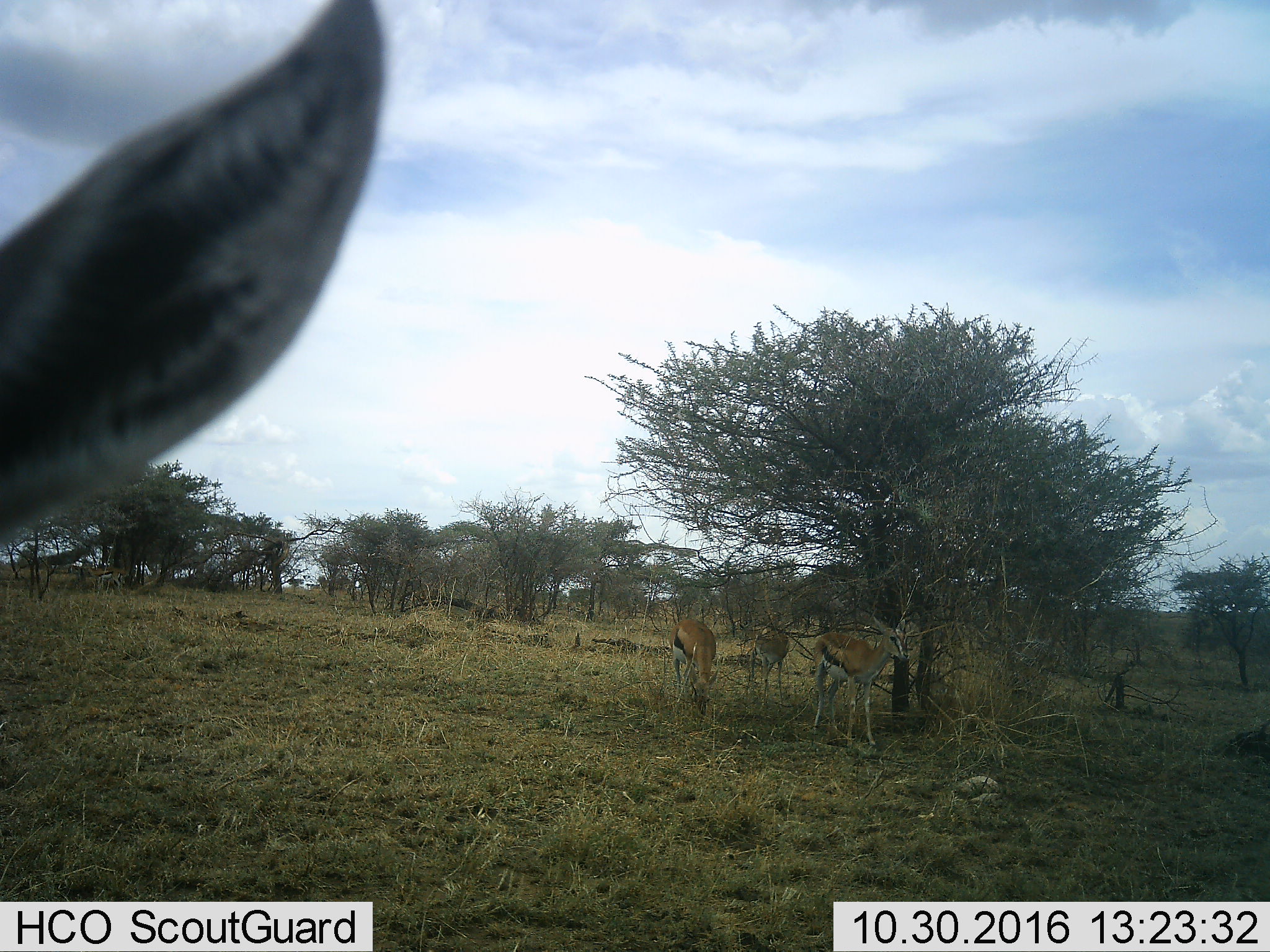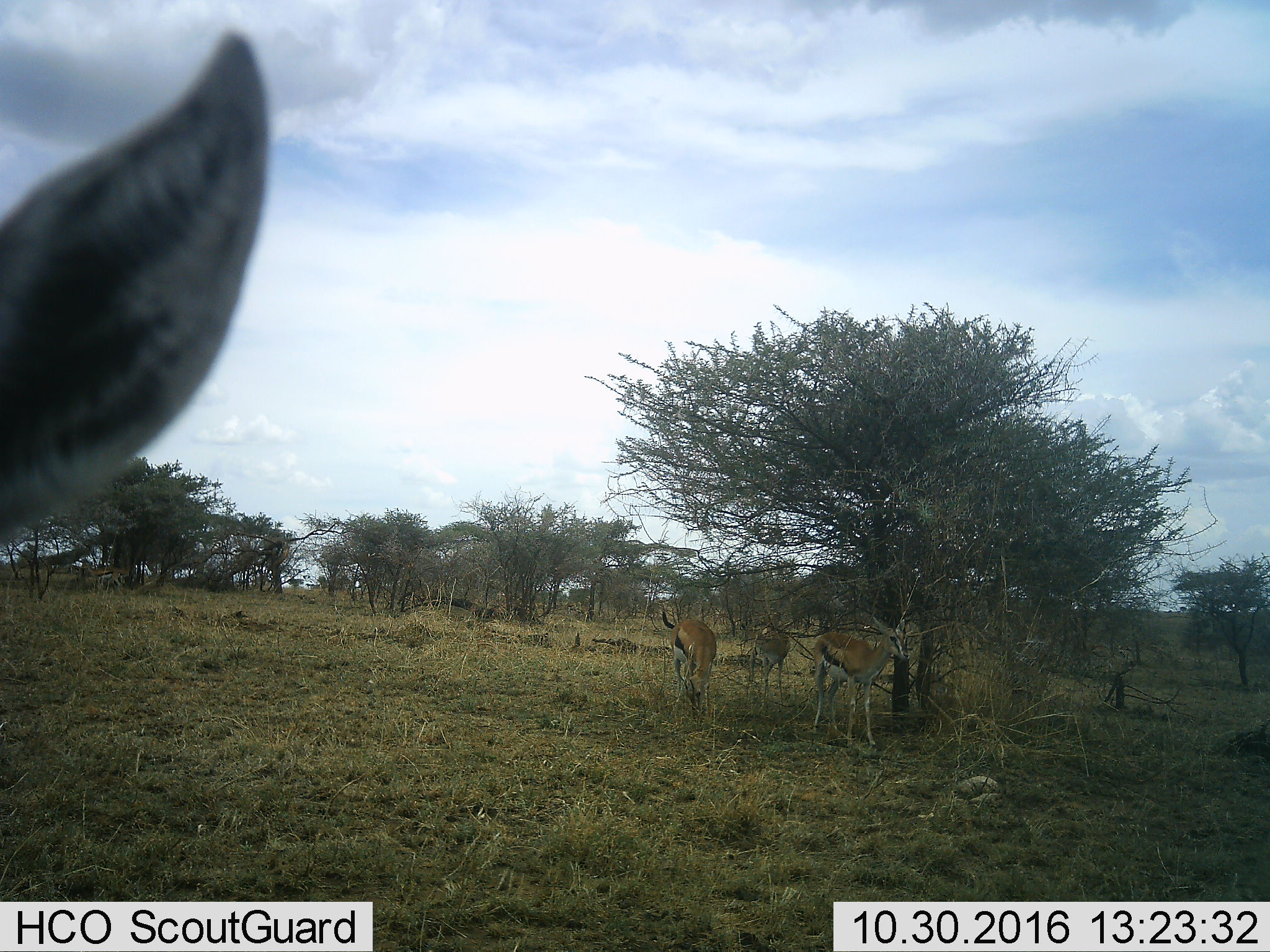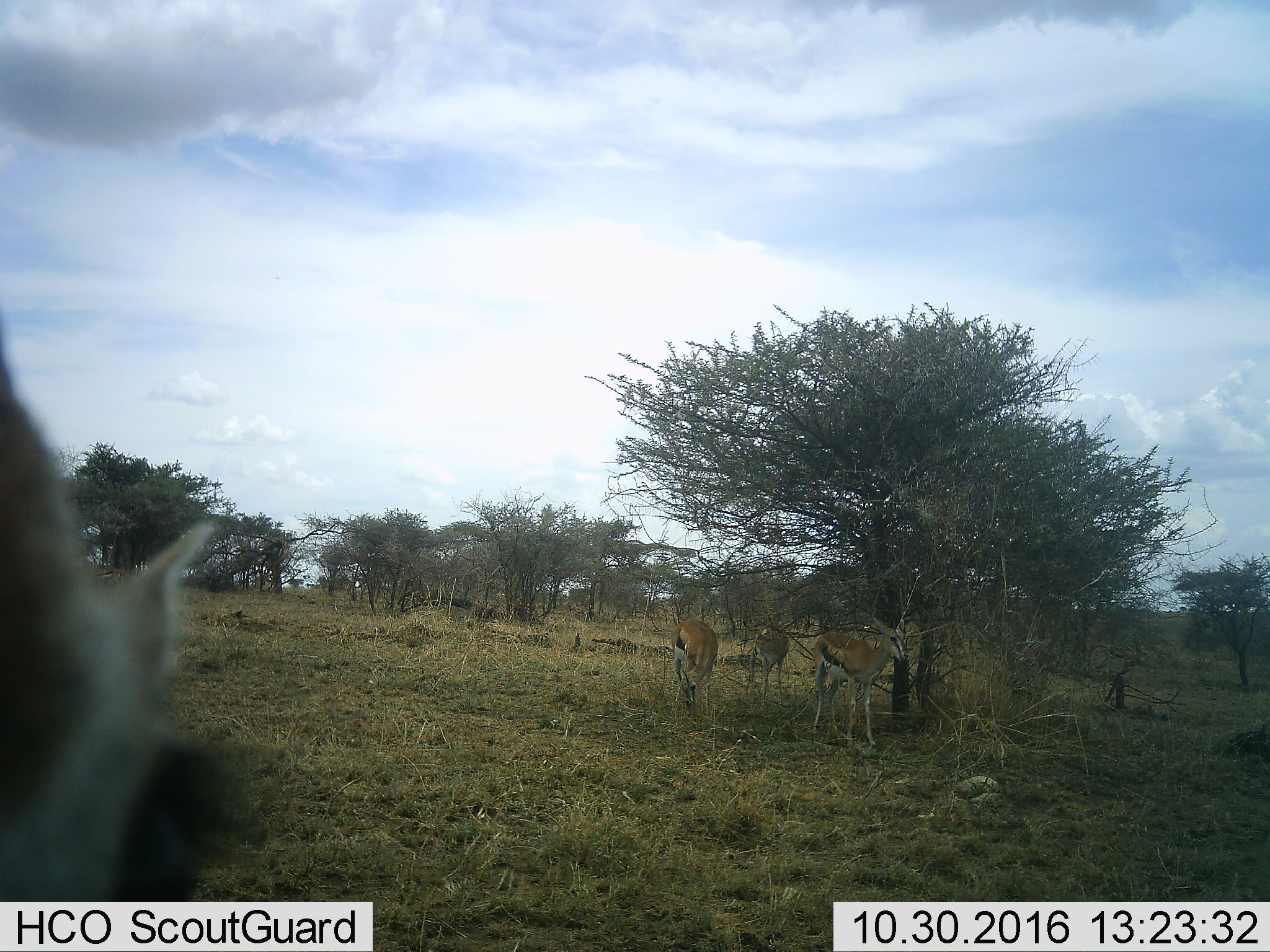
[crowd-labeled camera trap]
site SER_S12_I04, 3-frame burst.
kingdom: Animalia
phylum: Chordata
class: Mammalia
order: Artiodactyla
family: Bovidae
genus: Eudorcas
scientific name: Eudorcas thomsonii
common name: thomson's gazelle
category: gazellethomsons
Gazellethomsons (thomson's gazelle) (Eudorcas thomsonii), count 5. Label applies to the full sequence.